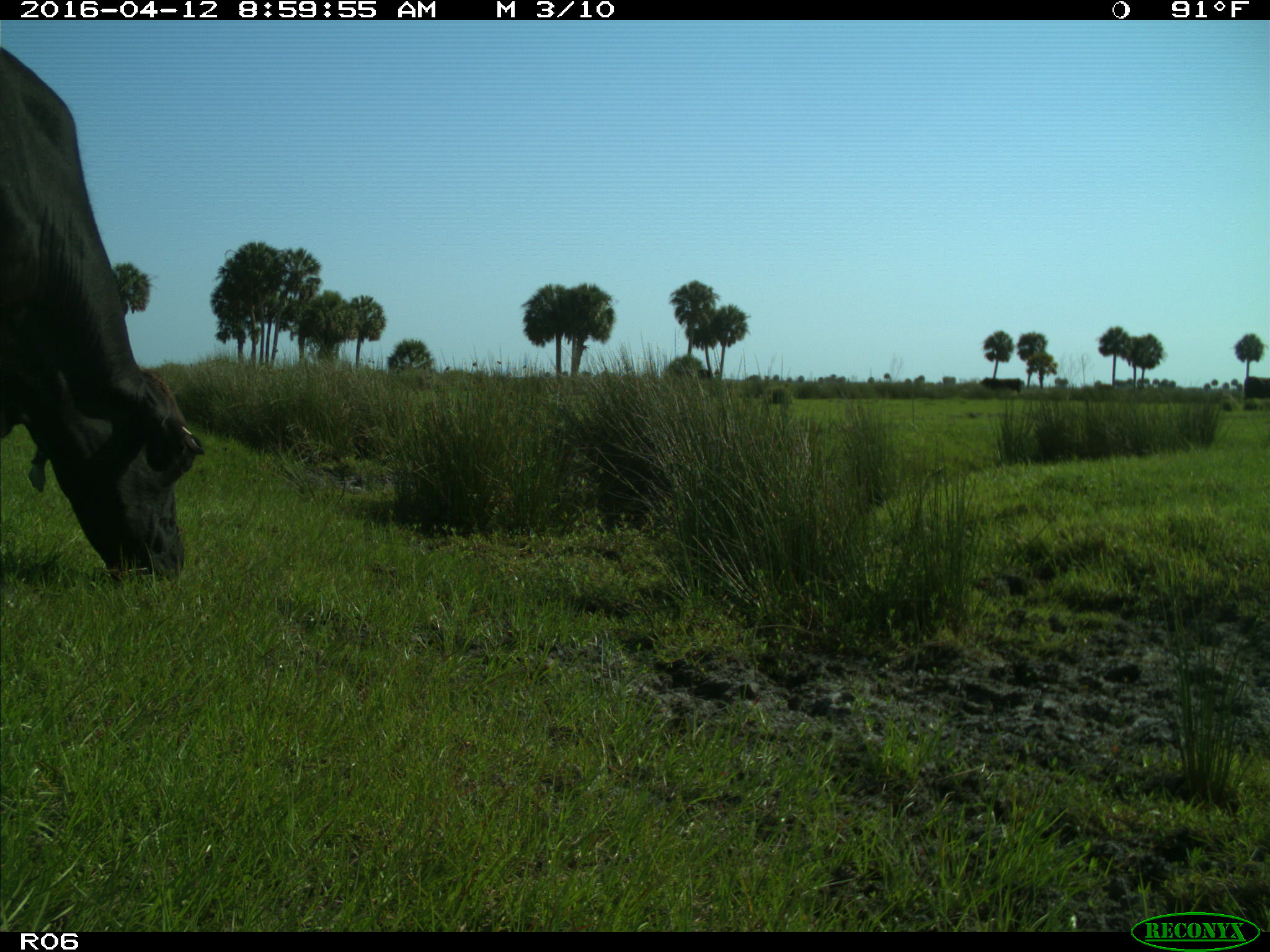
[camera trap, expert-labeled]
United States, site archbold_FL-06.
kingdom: Animalia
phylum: Chordata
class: Mammalia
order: Artiodactyla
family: Bovidae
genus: Bos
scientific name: Bos taurus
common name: domestic cow